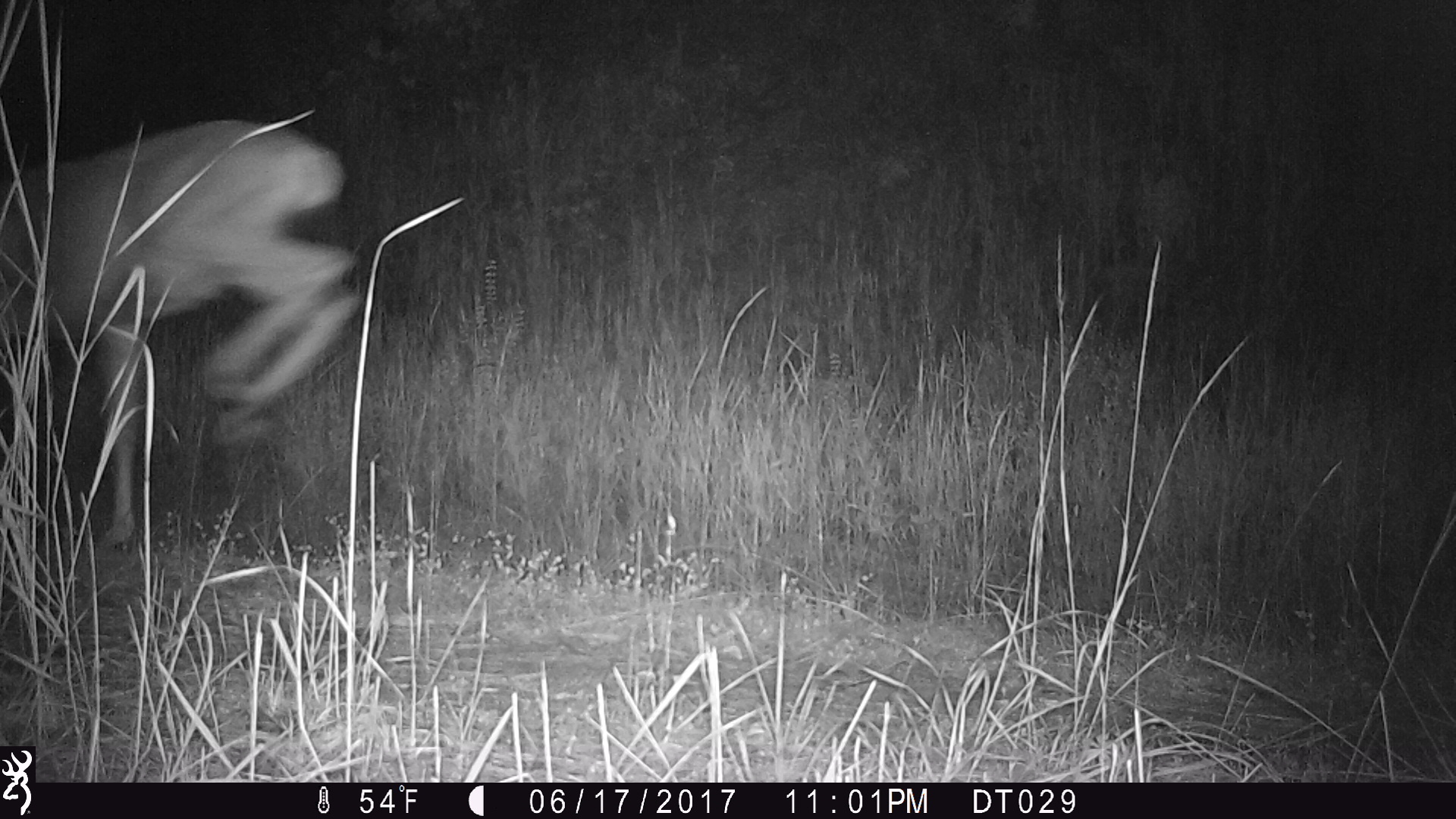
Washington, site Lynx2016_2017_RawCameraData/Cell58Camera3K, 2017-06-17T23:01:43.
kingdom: Animalia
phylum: Chordata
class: Mammalia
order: Artiodactyla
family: Cervidae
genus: Odocoileus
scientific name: Odocoileus hemionus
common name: mule deer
Odocoileus hemionus (mule deer). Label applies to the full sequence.